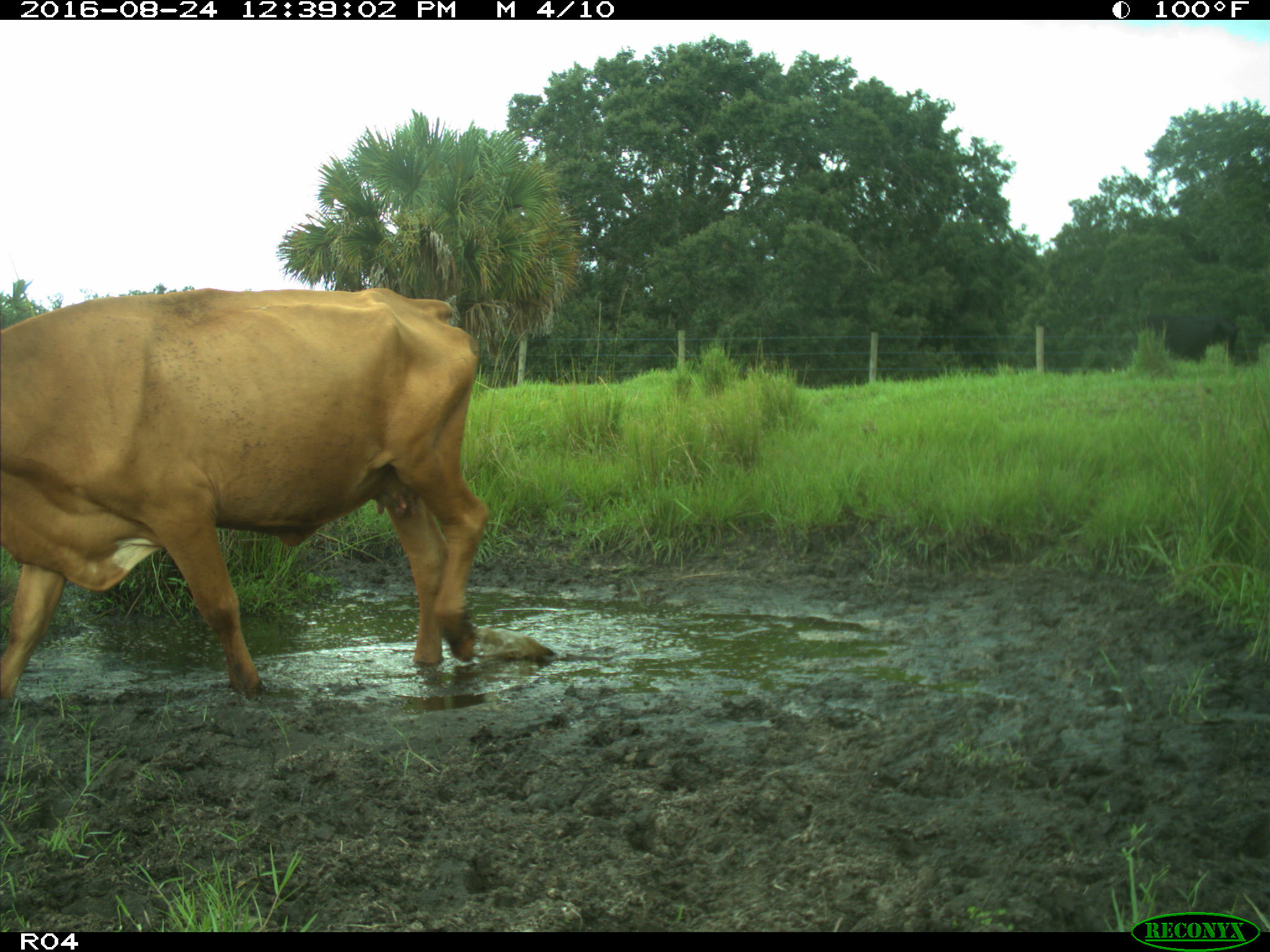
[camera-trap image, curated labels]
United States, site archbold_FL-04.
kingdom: Animalia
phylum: Chordata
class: Mammalia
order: Artiodactyla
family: Bovidae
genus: Bos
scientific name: Bos taurus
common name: domestic cow